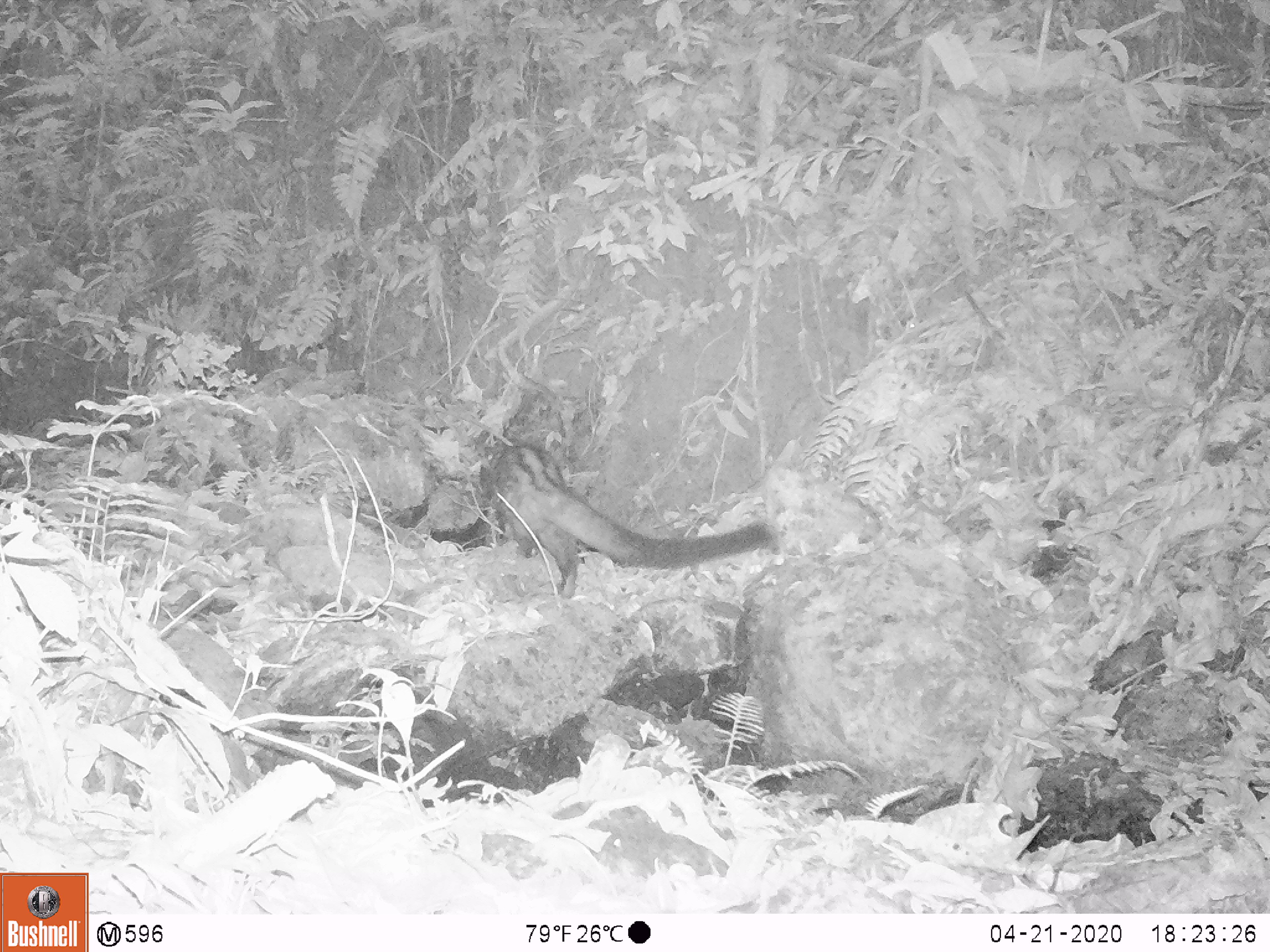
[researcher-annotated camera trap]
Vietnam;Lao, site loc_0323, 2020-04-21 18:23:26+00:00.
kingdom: Animalia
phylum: Chordata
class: Mammalia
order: Carnivora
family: Viverridae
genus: Paradoxurus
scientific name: Paradoxurus hermaphroditus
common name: common palm civet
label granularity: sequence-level